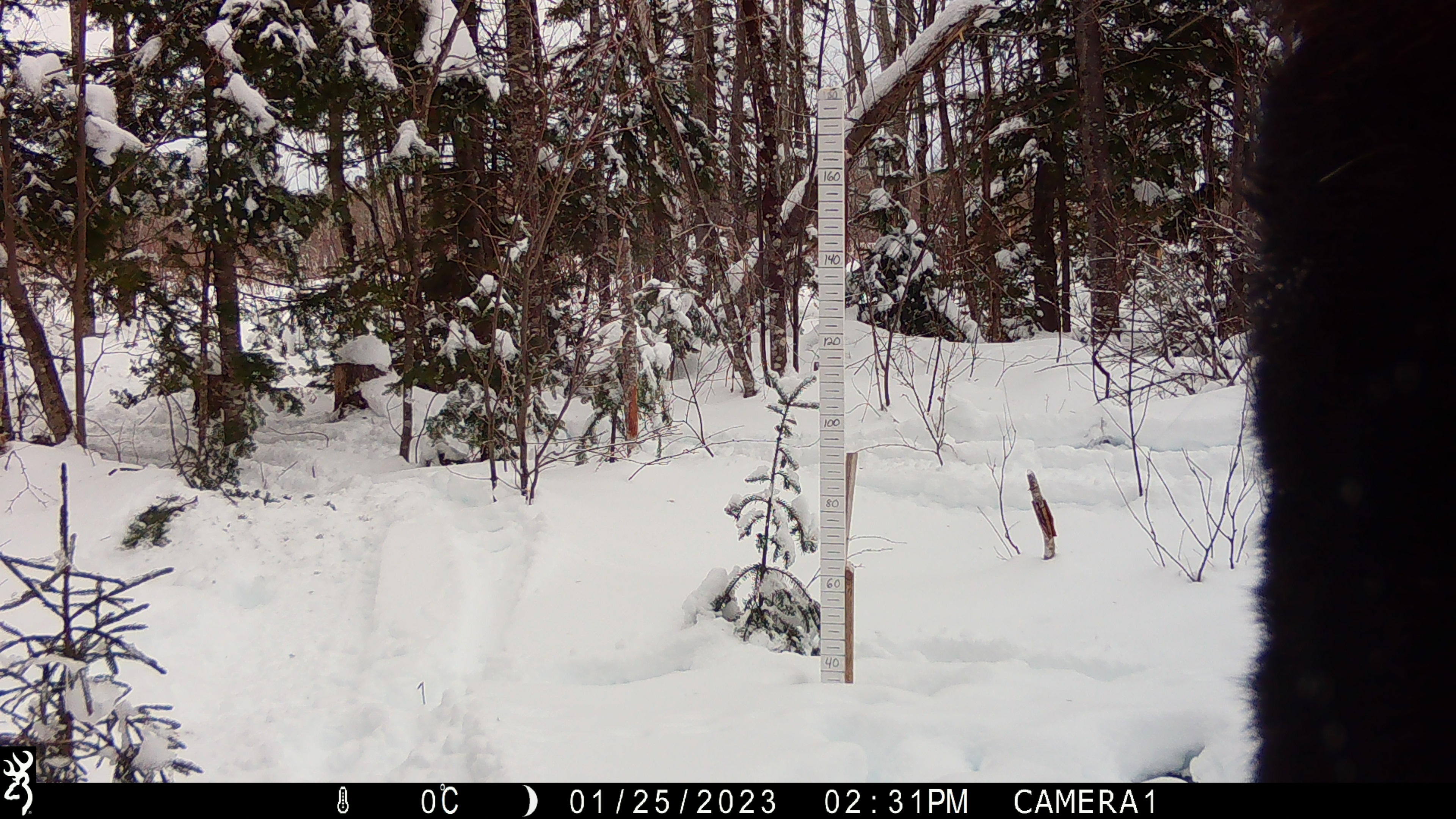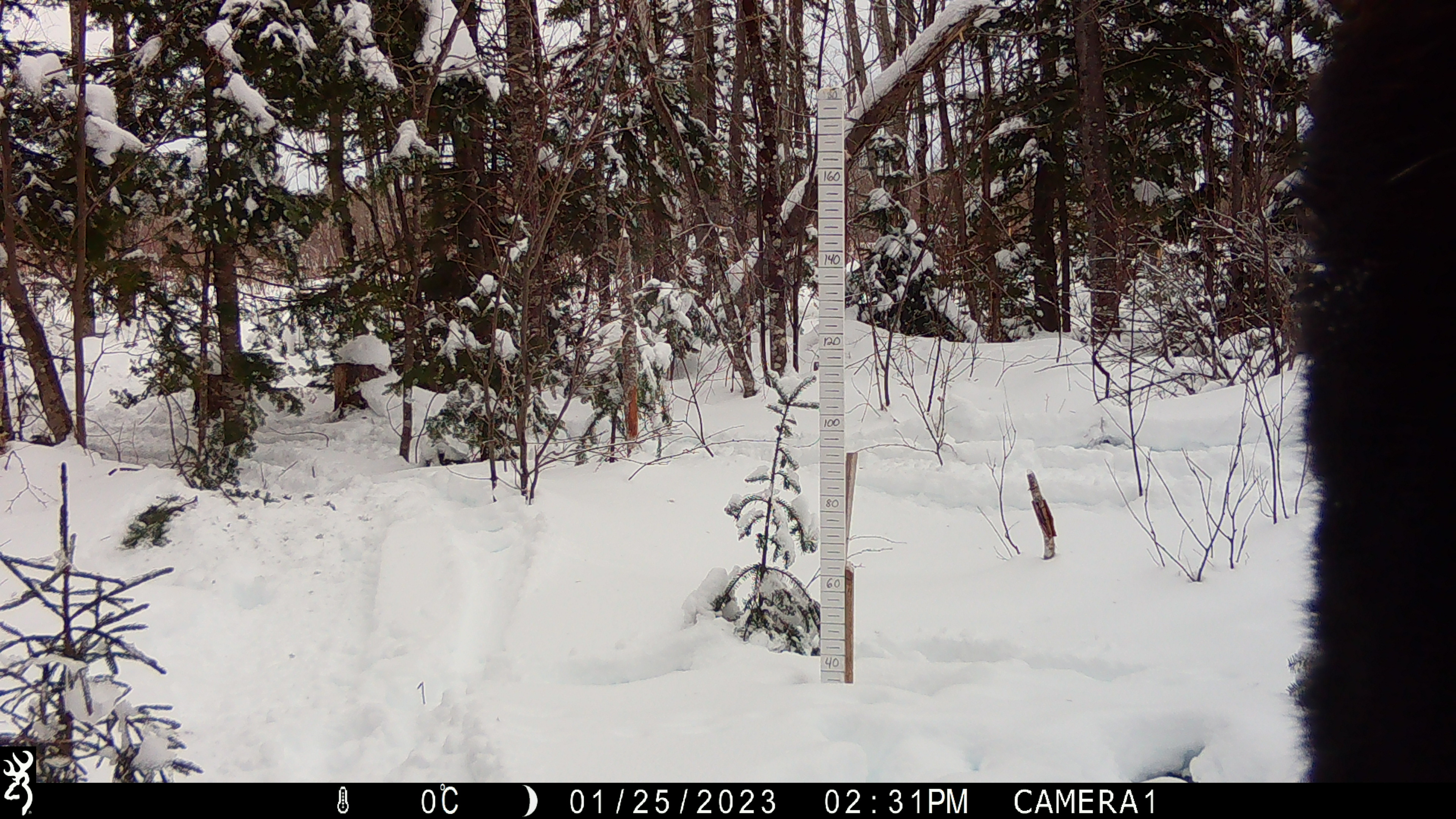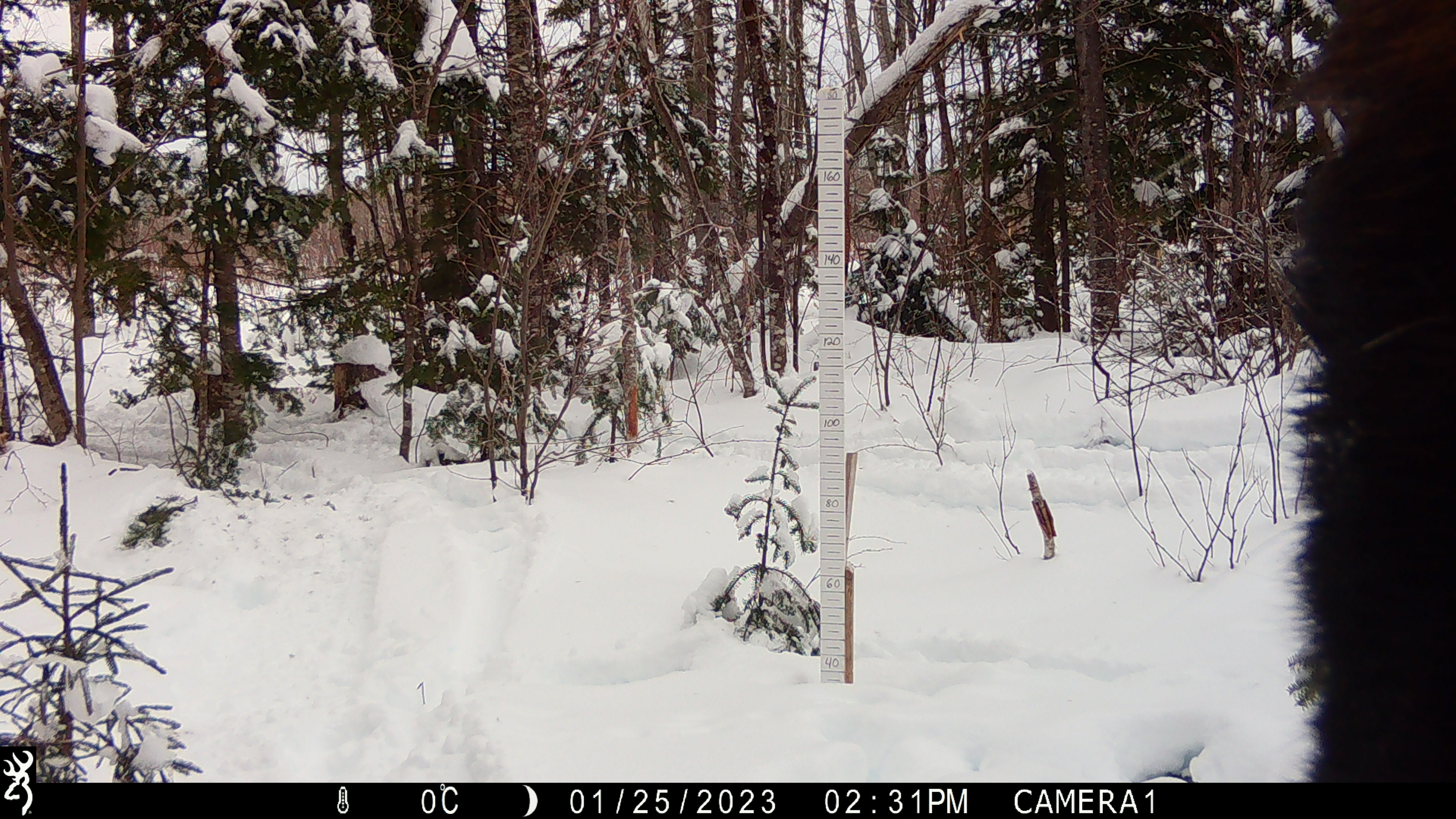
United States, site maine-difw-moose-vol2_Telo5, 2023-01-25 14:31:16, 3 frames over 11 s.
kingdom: Animalia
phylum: Chordata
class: Mammalia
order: Artiodactyla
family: Cervidae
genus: Alces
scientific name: Alces alces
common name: moose